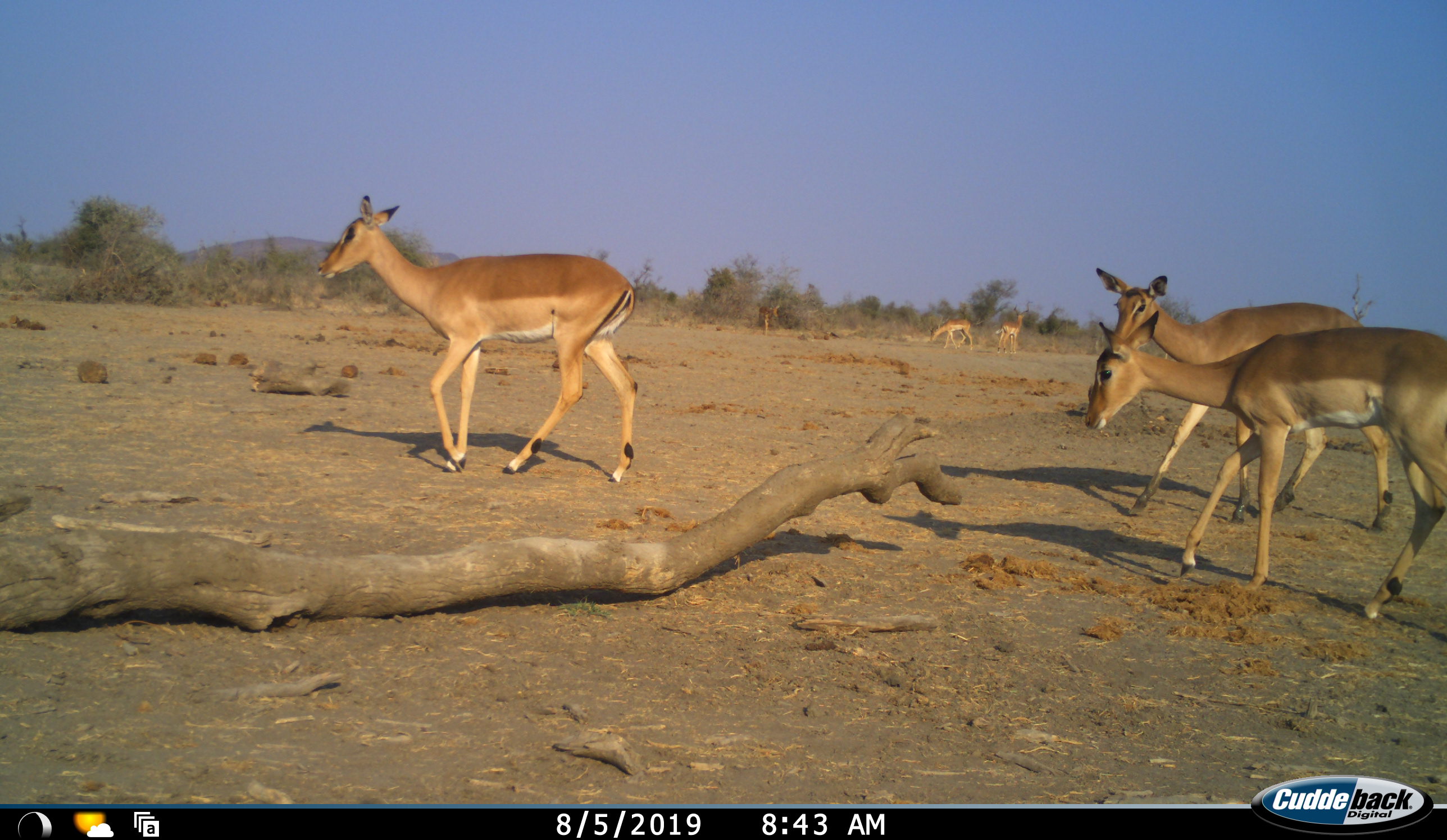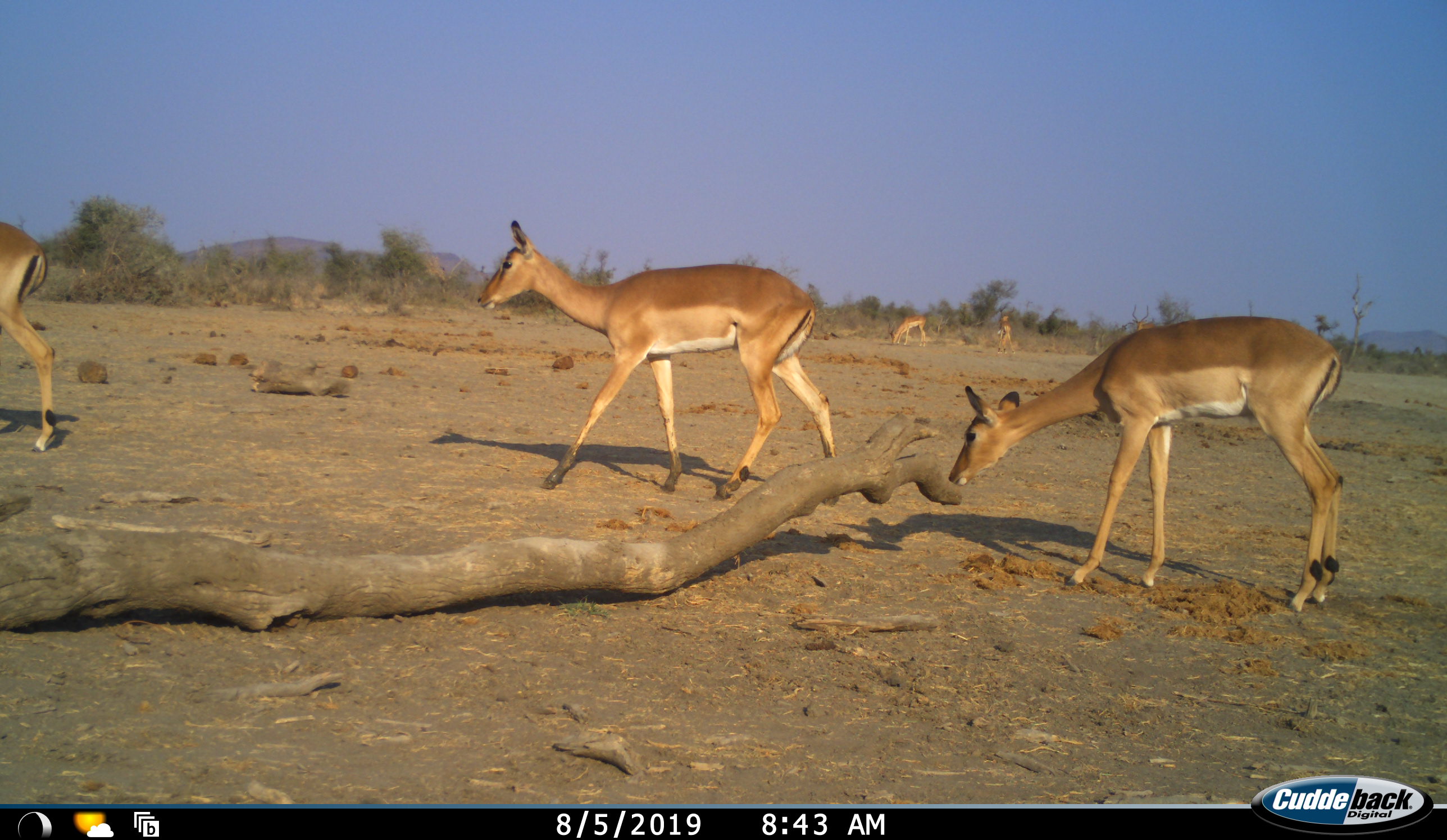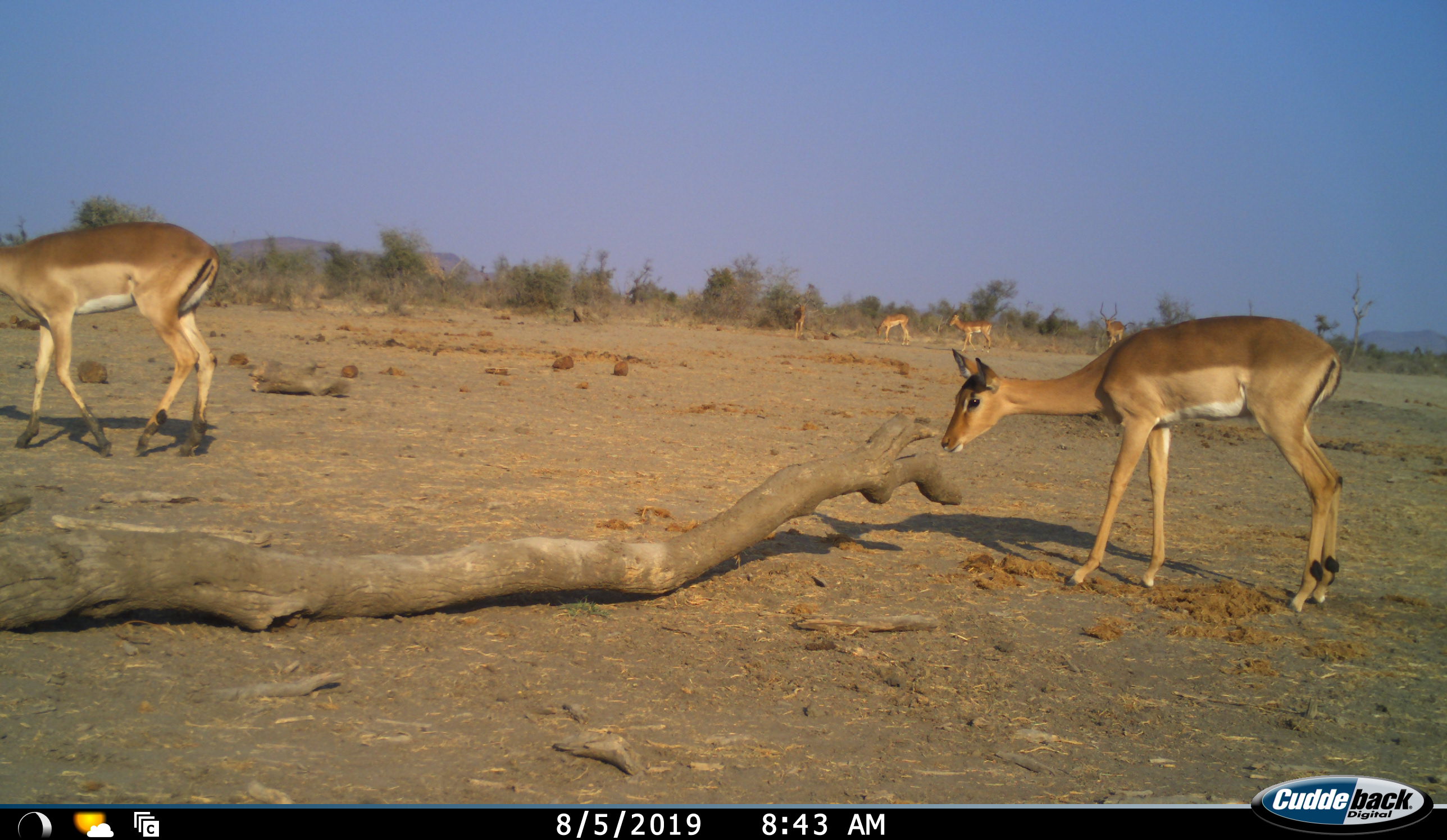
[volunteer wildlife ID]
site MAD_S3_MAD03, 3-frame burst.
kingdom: Animalia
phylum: Chordata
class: Mammalia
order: Artiodactyla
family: Bovidae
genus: Aepyceros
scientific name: Aepyceros melampus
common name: impala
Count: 6.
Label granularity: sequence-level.